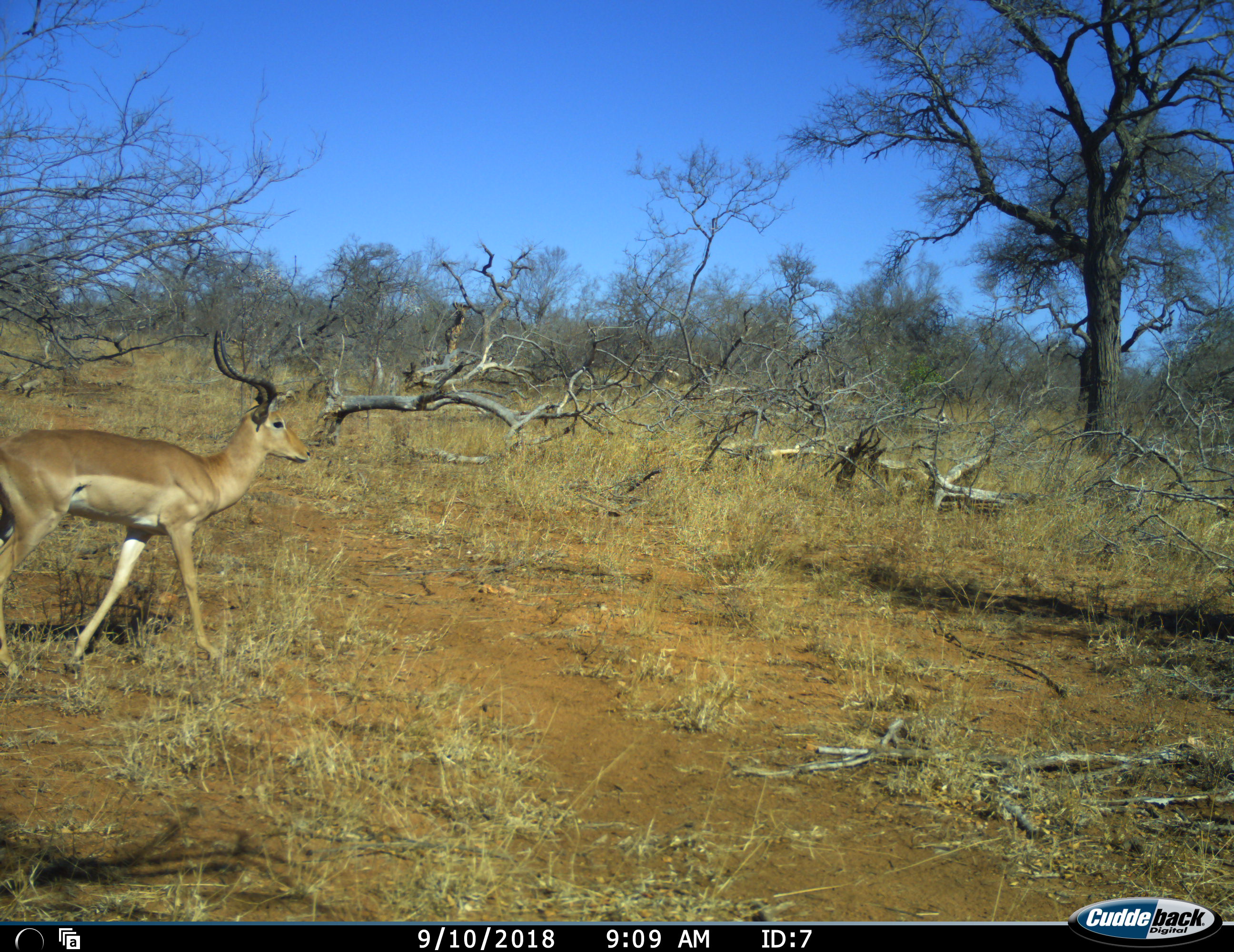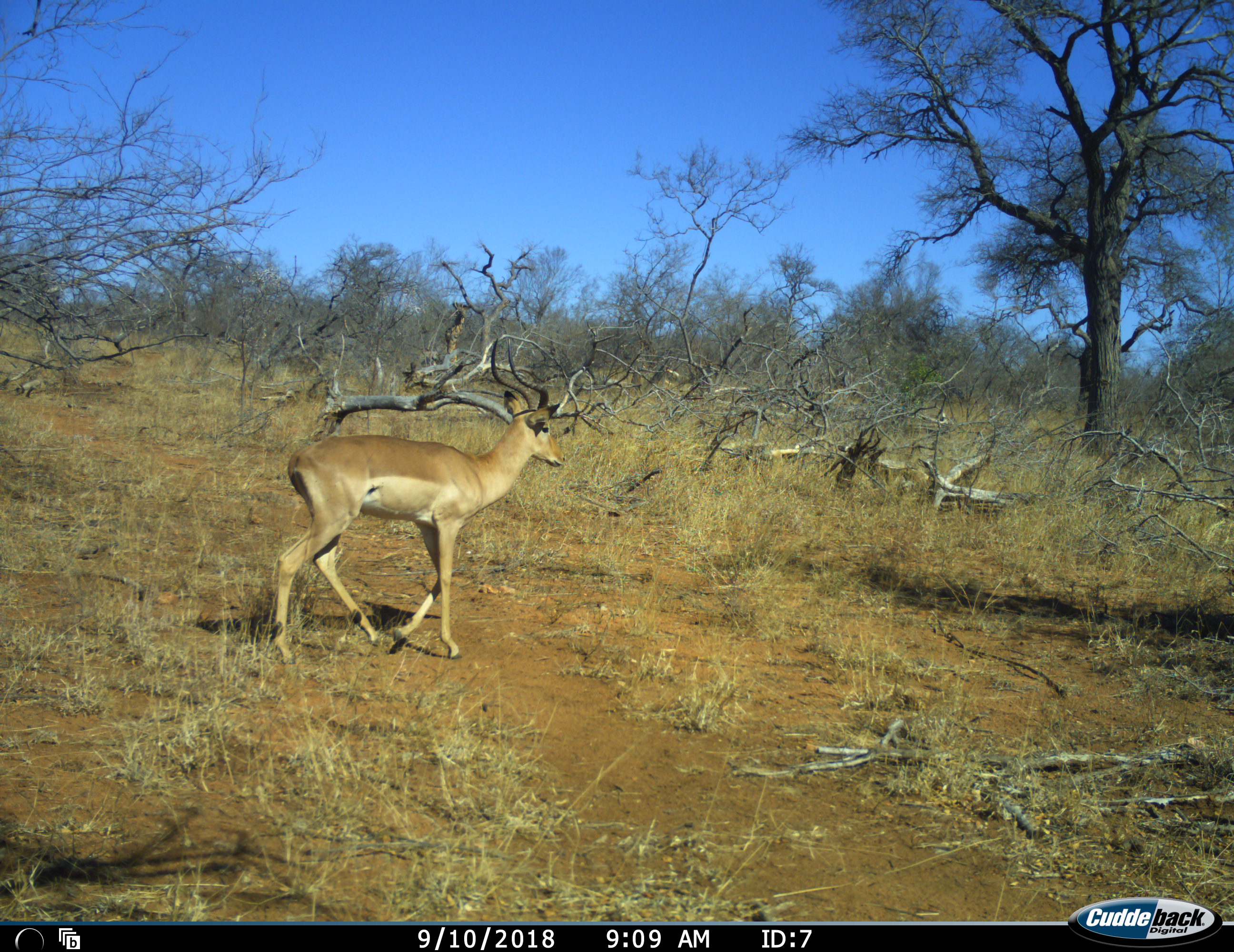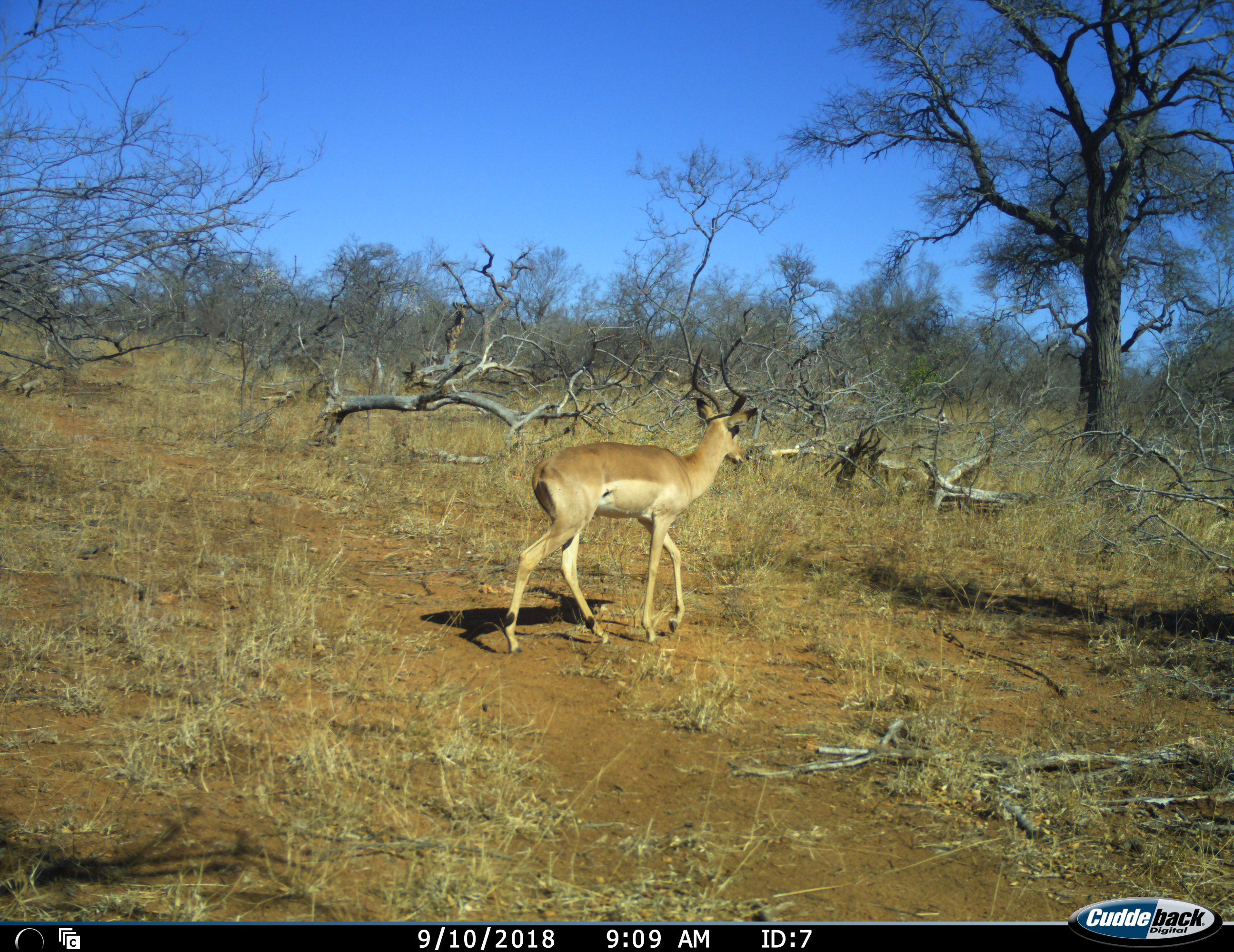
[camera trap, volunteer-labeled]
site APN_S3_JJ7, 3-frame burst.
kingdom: Animalia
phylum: Chordata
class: Mammalia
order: Artiodactyla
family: Bovidae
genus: Aepyceros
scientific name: Aepyceros melampus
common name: impala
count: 1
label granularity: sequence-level